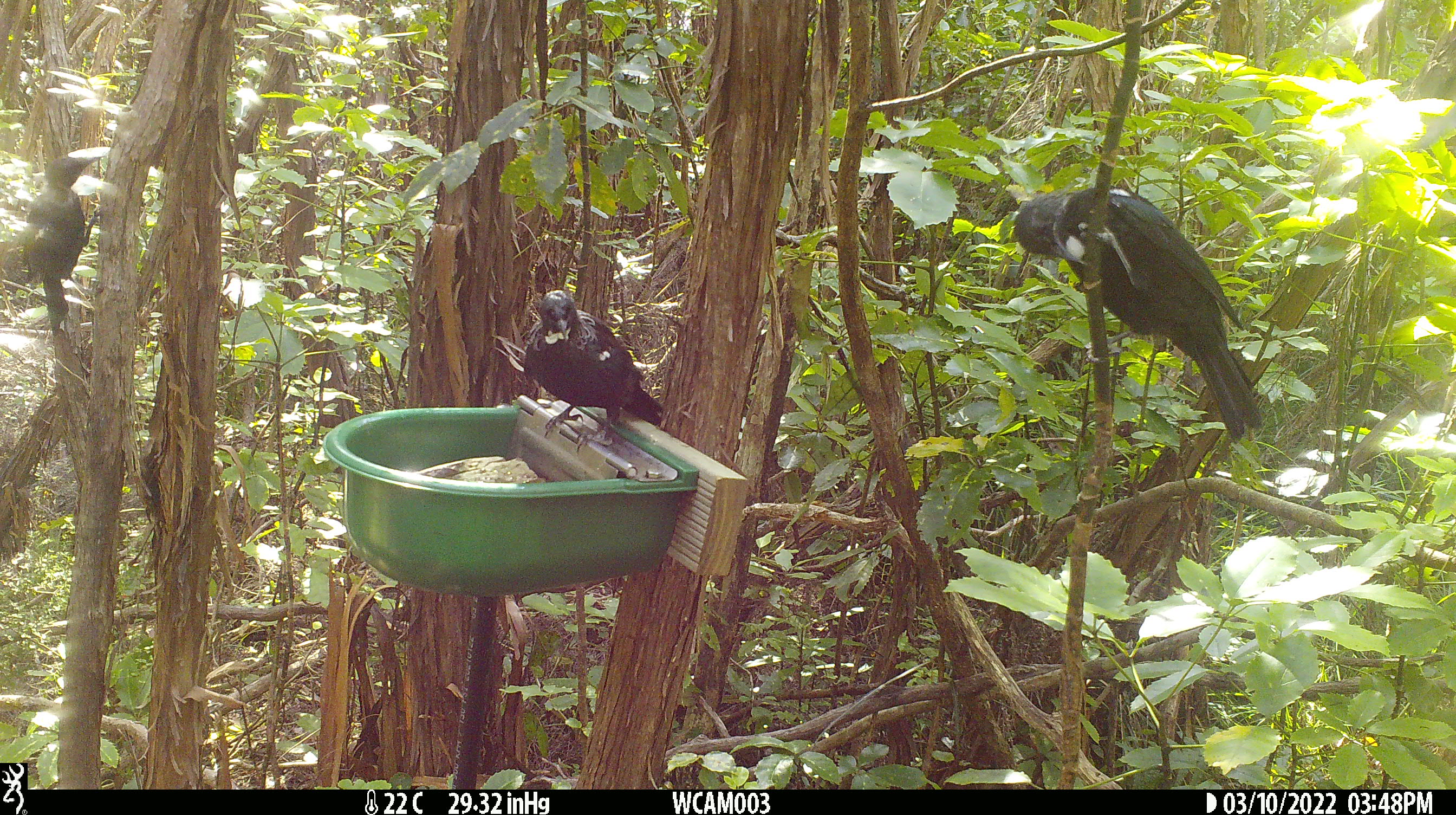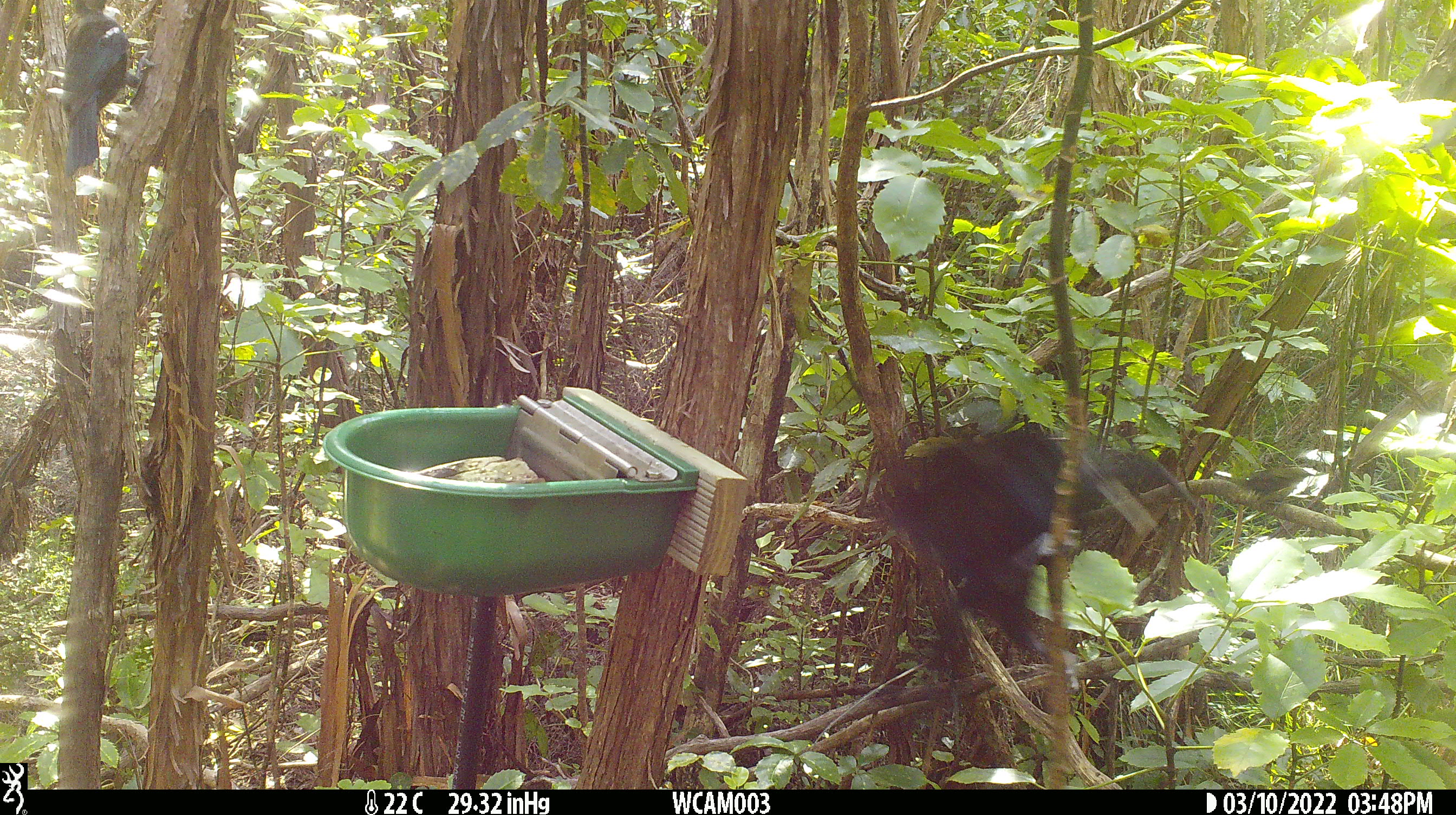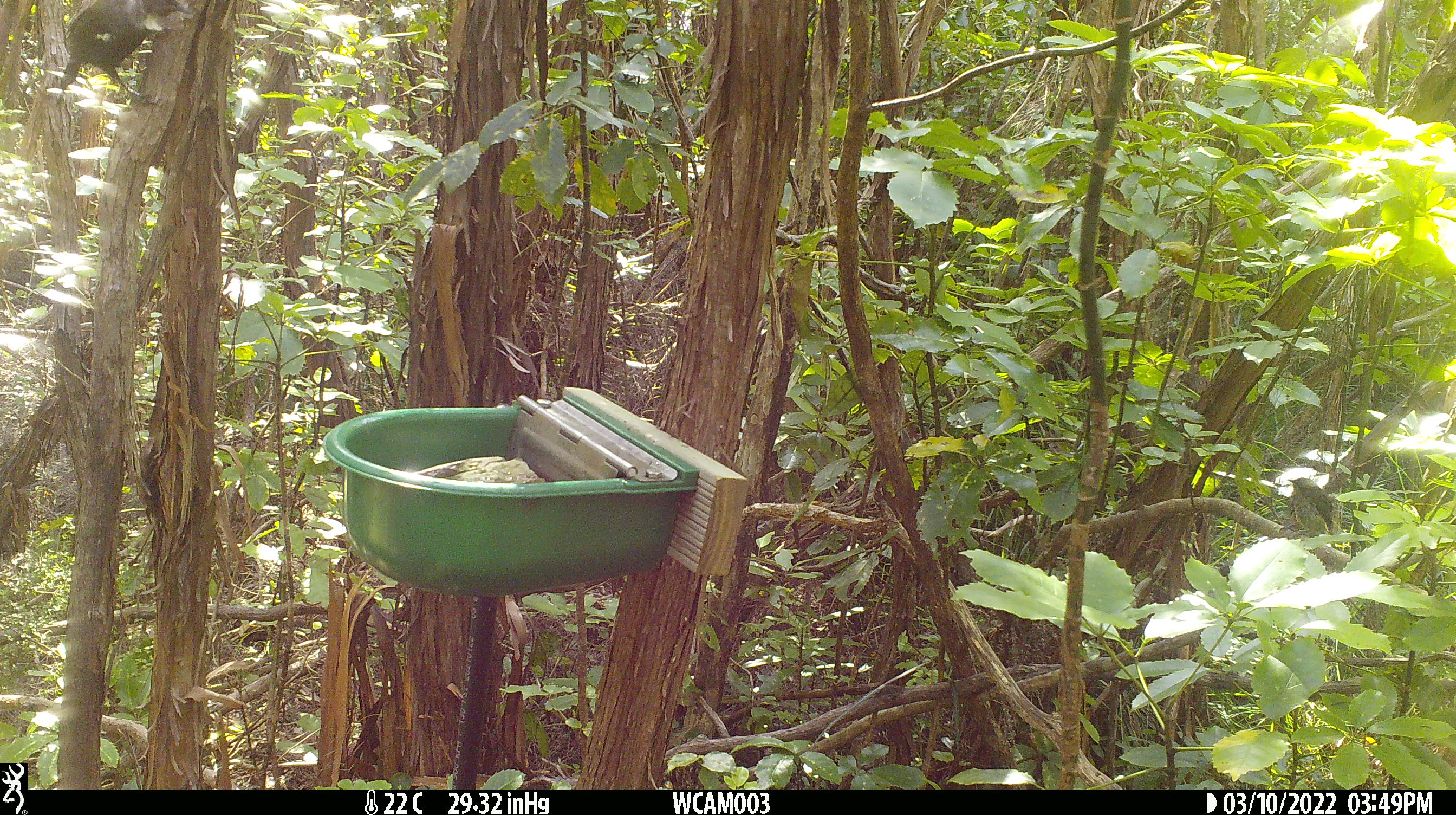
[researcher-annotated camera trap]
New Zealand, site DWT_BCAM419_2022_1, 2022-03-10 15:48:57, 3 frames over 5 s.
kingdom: Animalia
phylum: Chordata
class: Aves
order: Passeriformes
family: Meliphagidae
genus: Prosthemadera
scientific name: Prosthemadera novaeseelandiae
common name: tui